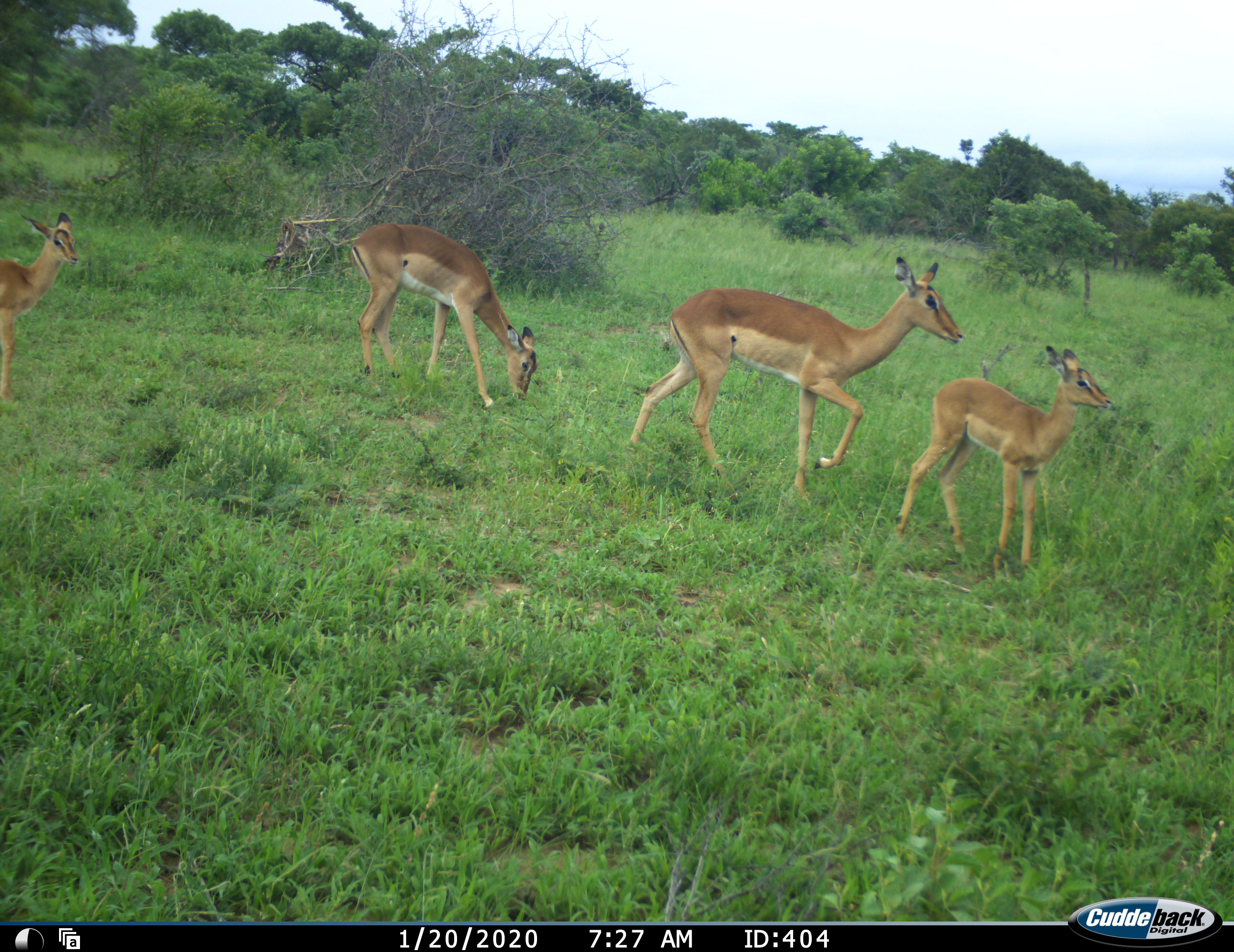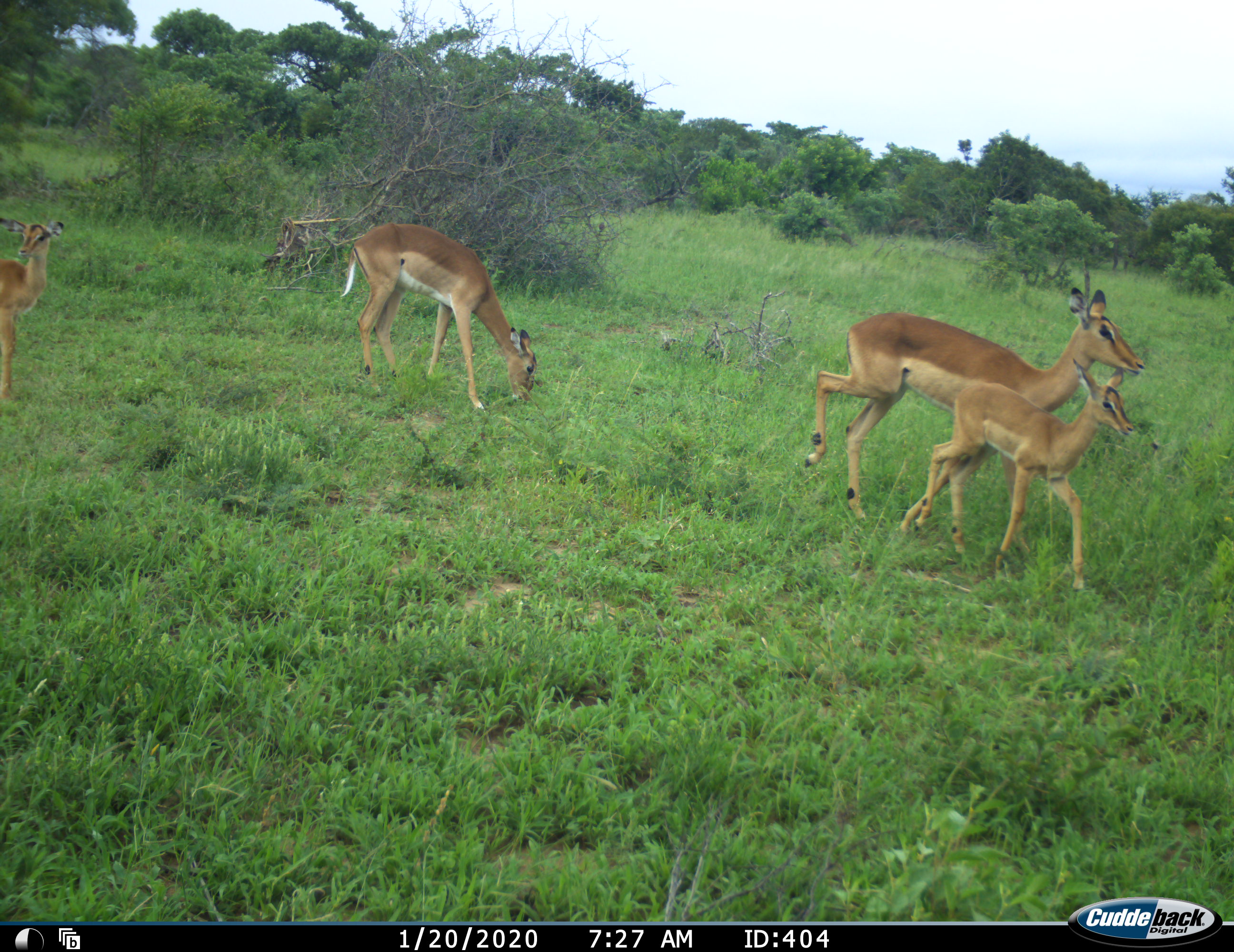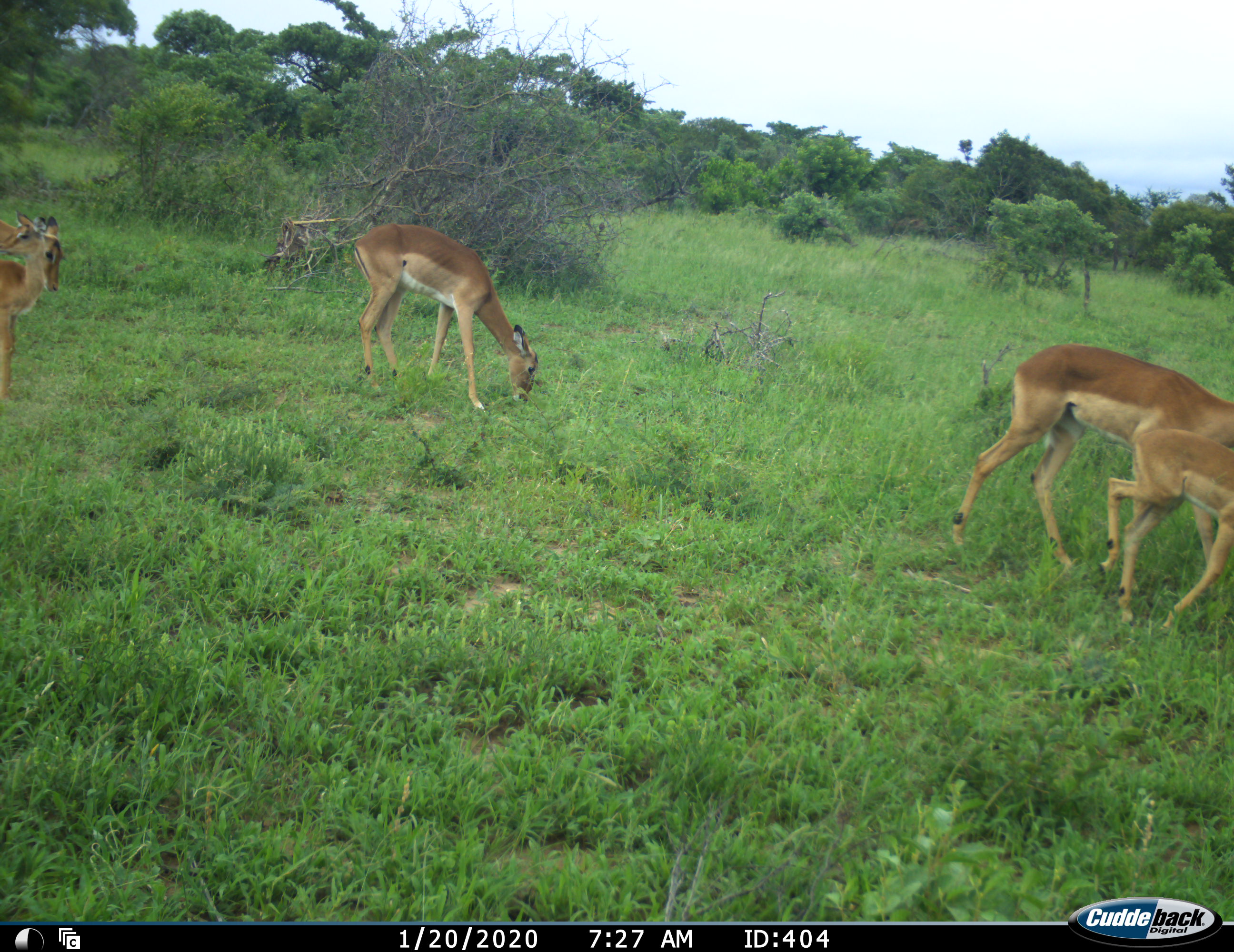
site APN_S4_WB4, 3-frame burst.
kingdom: Animalia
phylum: Chordata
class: Mammalia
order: Artiodactyla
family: Bovidae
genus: Aepyceros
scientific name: Aepyceros melampus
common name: impala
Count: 5.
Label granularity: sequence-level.